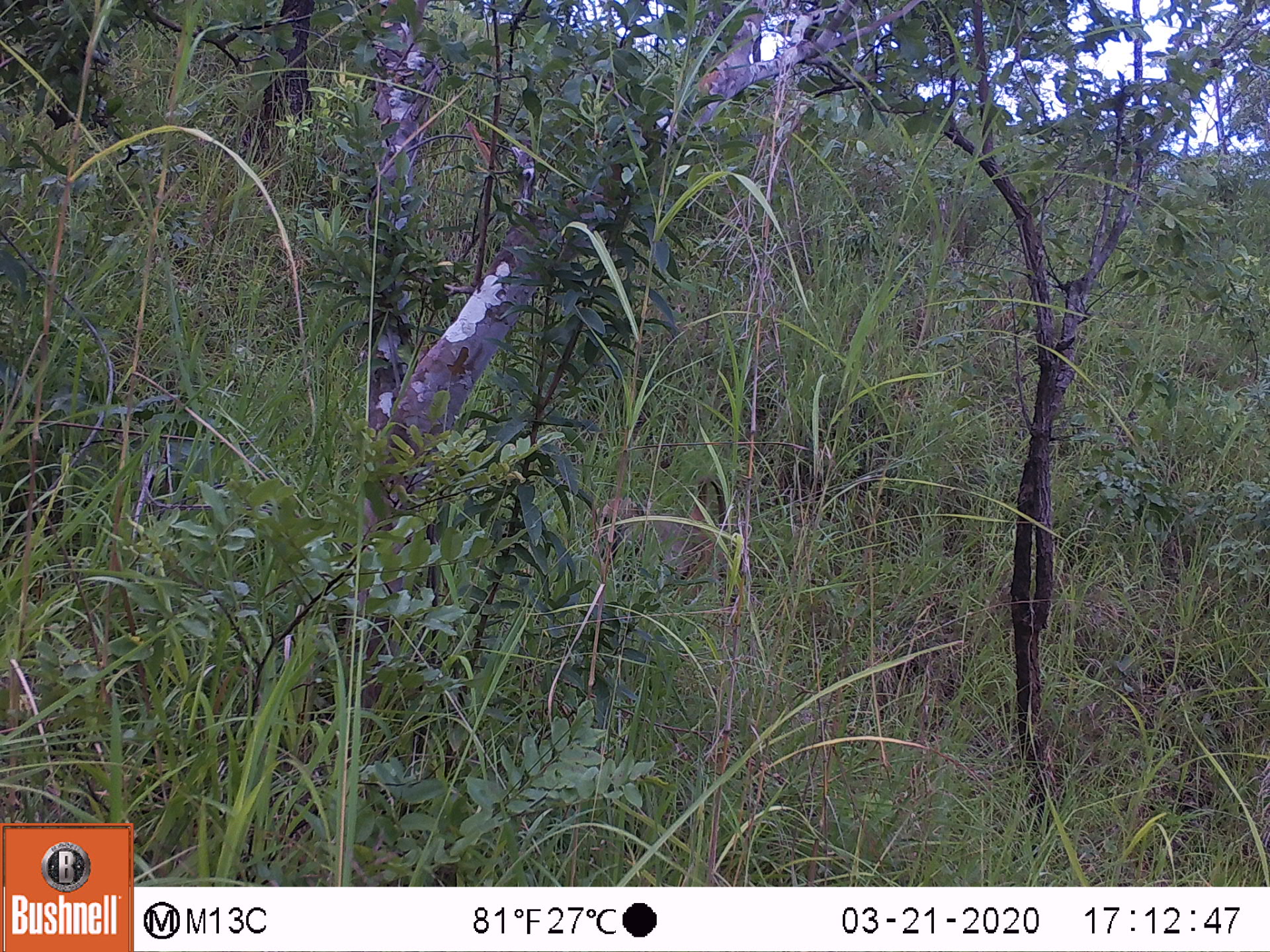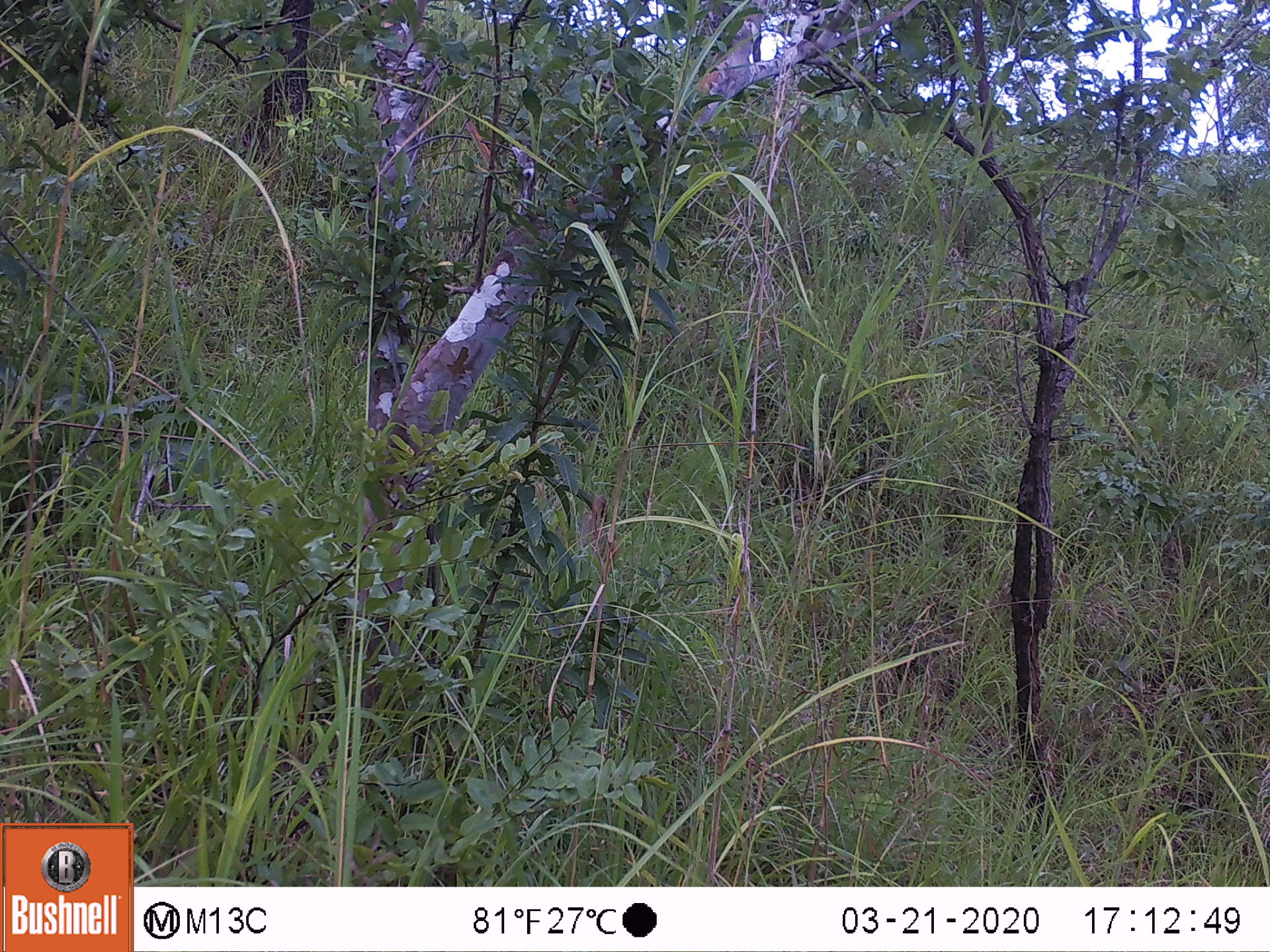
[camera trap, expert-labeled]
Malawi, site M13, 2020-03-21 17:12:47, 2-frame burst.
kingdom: Animalia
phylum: Chordata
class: Mammalia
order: Primates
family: Cercopithecidae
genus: Papio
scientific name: Papio cynocephalus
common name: yellow baboon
Yellow baboon (Papio cynocephalus), count 1.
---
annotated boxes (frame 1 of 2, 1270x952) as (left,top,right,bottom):
yellow baboon: (593,475,726,602)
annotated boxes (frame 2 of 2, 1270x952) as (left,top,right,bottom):
yellow baboon: (563,488,615,583)